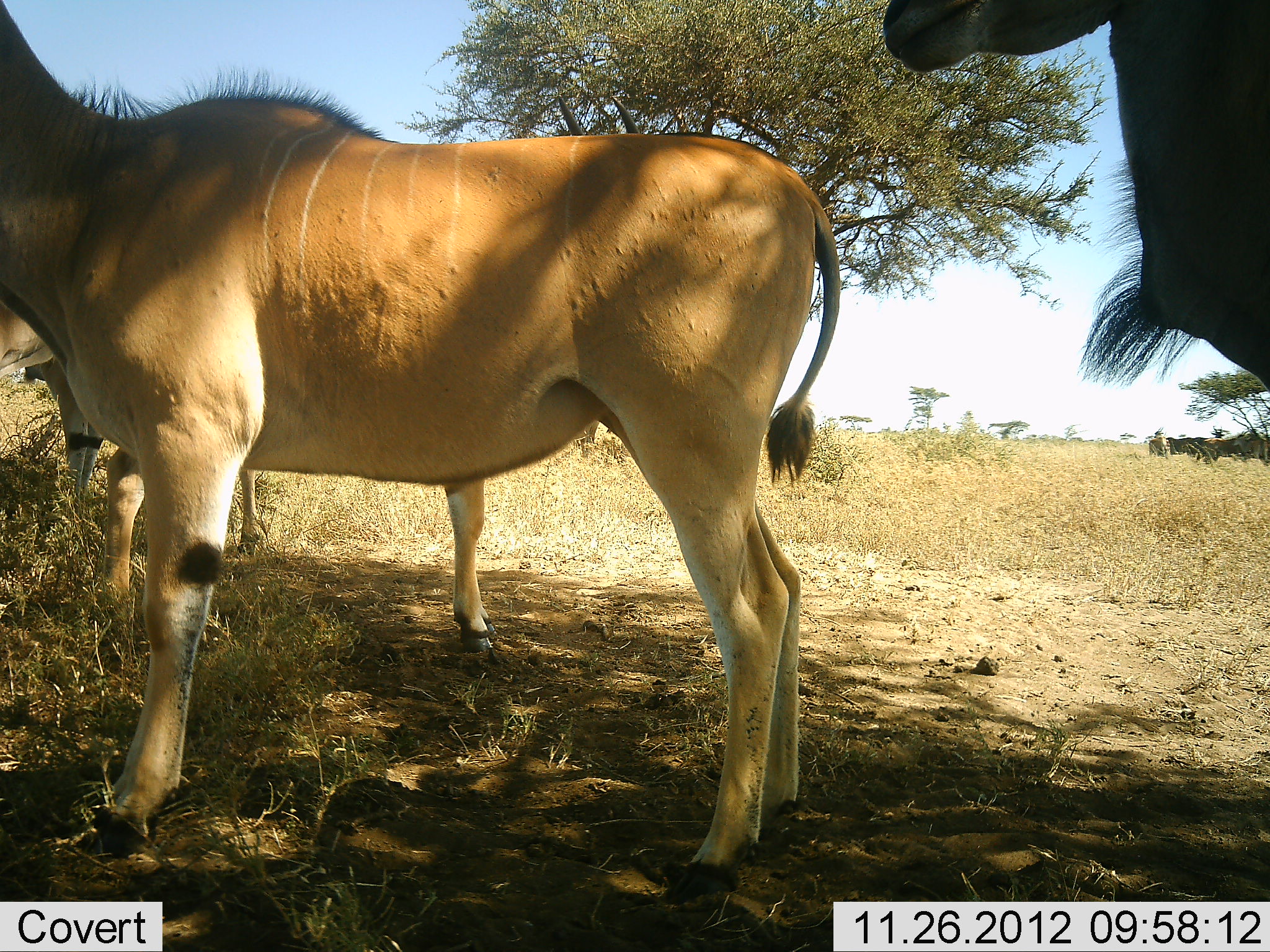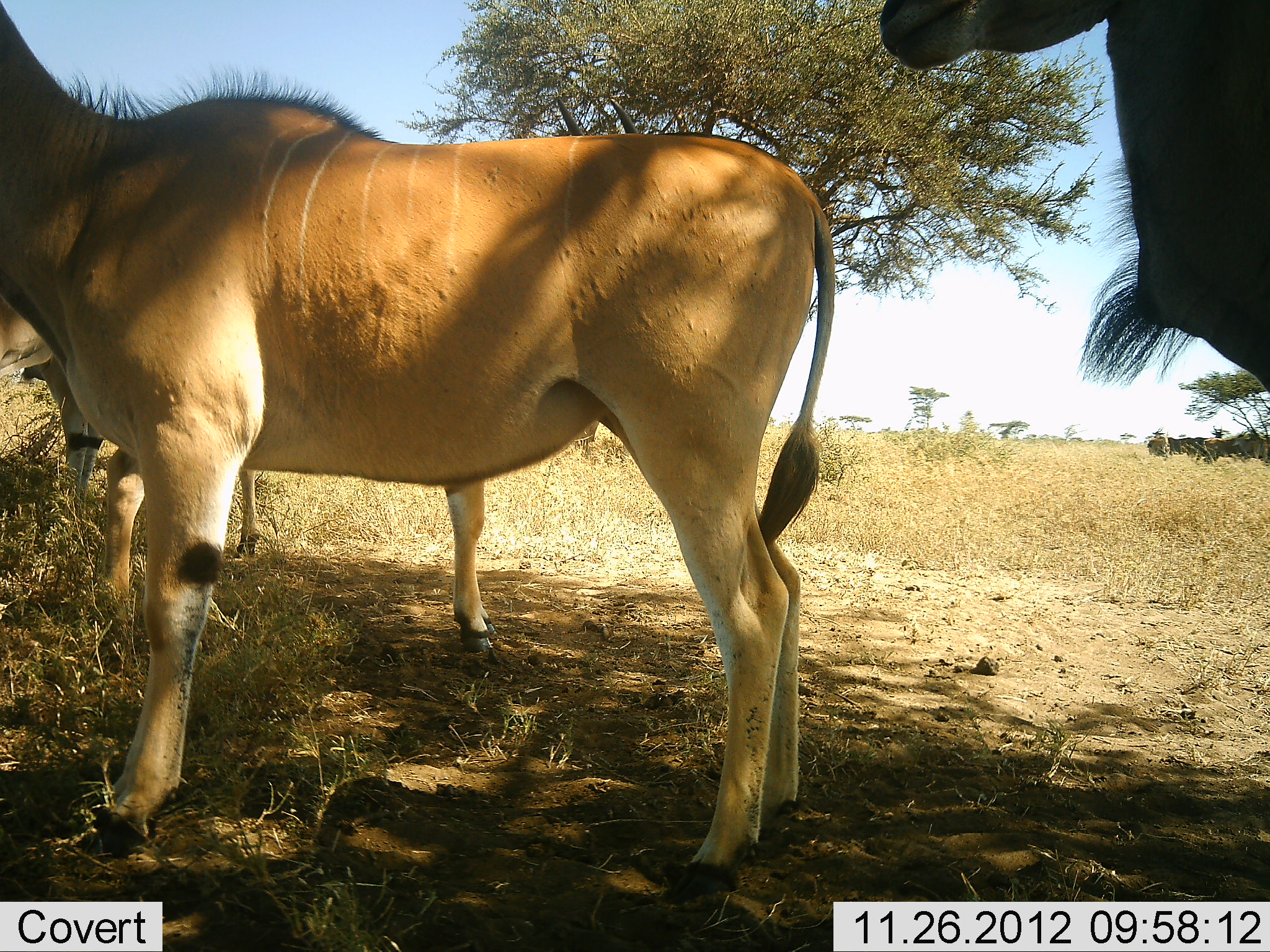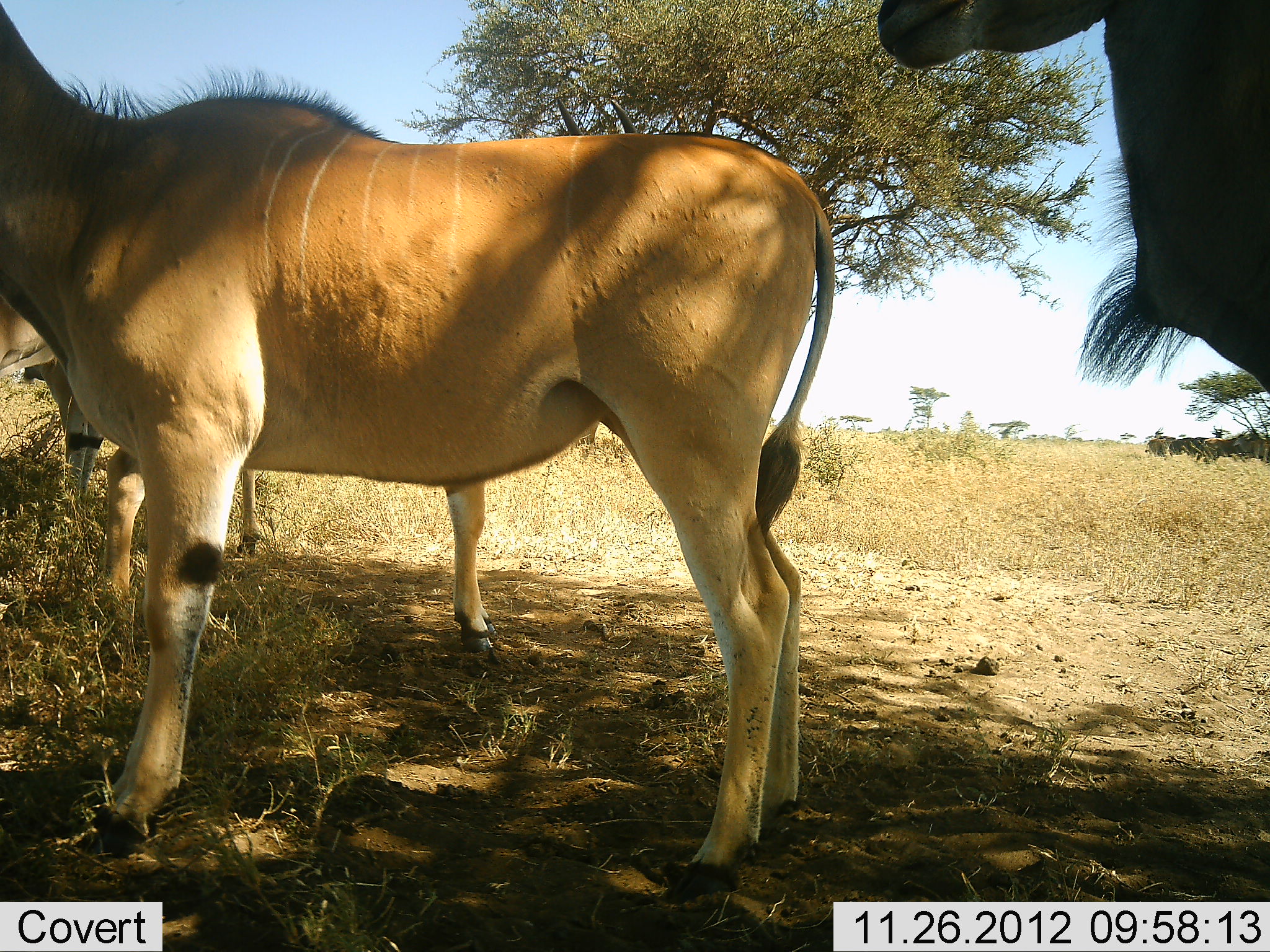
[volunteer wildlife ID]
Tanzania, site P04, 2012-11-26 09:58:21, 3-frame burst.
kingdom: Animalia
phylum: Chordata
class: Mammalia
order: Artiodactyla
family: Bovidae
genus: Tragelaphus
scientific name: Tragelaphus oryx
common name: eland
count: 4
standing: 100%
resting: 0%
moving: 0%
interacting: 0%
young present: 0%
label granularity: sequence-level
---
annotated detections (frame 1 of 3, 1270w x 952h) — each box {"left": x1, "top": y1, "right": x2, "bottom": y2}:
animal: {"left": 1, "top": 1, "right": 841, "bottom": 952}; {"left": 884, "top": 0, "right": 1270, "bottom": 396}; {"left": 99, "top": 438, "right": 499, "bottom": 660}; {"left": 3, "top": 283, "right": 266, "bottom": 554}
group: {"left": 1148, "top": 427, "right": 1270, "bottom": 461}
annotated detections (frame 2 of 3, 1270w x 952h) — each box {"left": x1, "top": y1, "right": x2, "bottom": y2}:
animal: {"left": 0, "top": 0, "right": 838, "bottom": 903}; {"left": 876, "top": 0, "right": 1270, "bottom": 399}; {"left": 91, "top": 447, "right": 502, "bottom": 681}; {"left": 0, "top": 295, "right": 269, "bottom": 561}
group: {"left": 1147, "top": 425, "right": 1270, "bottom": 463}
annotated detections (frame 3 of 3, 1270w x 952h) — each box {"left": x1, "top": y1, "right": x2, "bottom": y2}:
animal: {"left": 478, "top": 0, "right": 842, "bottom": 813}; {"left": 876, "top": 1, "right": 1270, "bottom": 403}; {"left": 76, "top": 444, "right": 496, "bottom": 681}; {"left": 0, "top": 294, "right": 279, "bottom": 563}
group: {"left": 1146, "top": 426, "right": 1270, "bottom": 464}